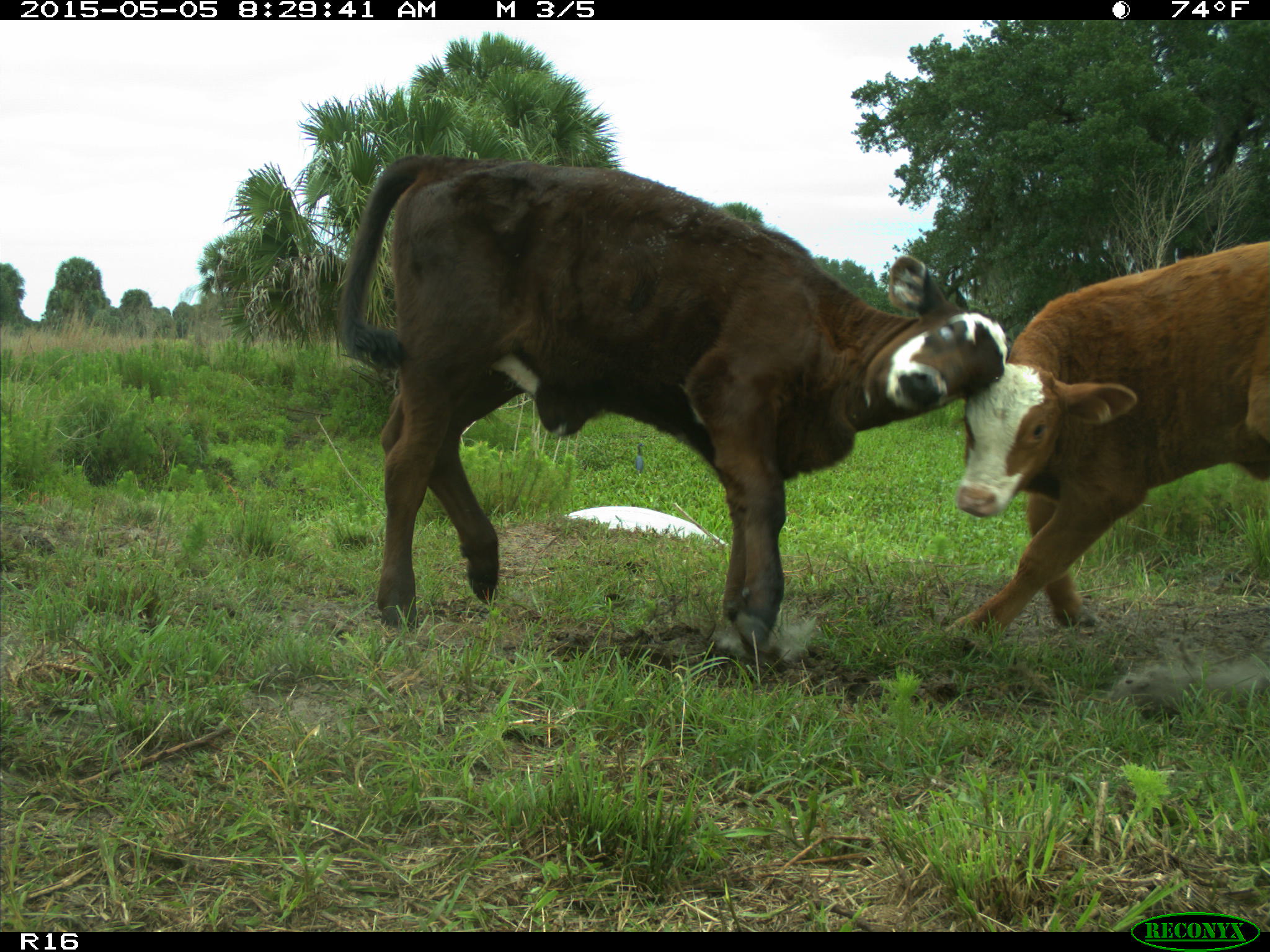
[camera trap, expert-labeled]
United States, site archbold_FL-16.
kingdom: Animalia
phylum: Chordata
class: Mammalia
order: Artiodactyla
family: Bovidae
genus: Bos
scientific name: Bos taurus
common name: domestic cow